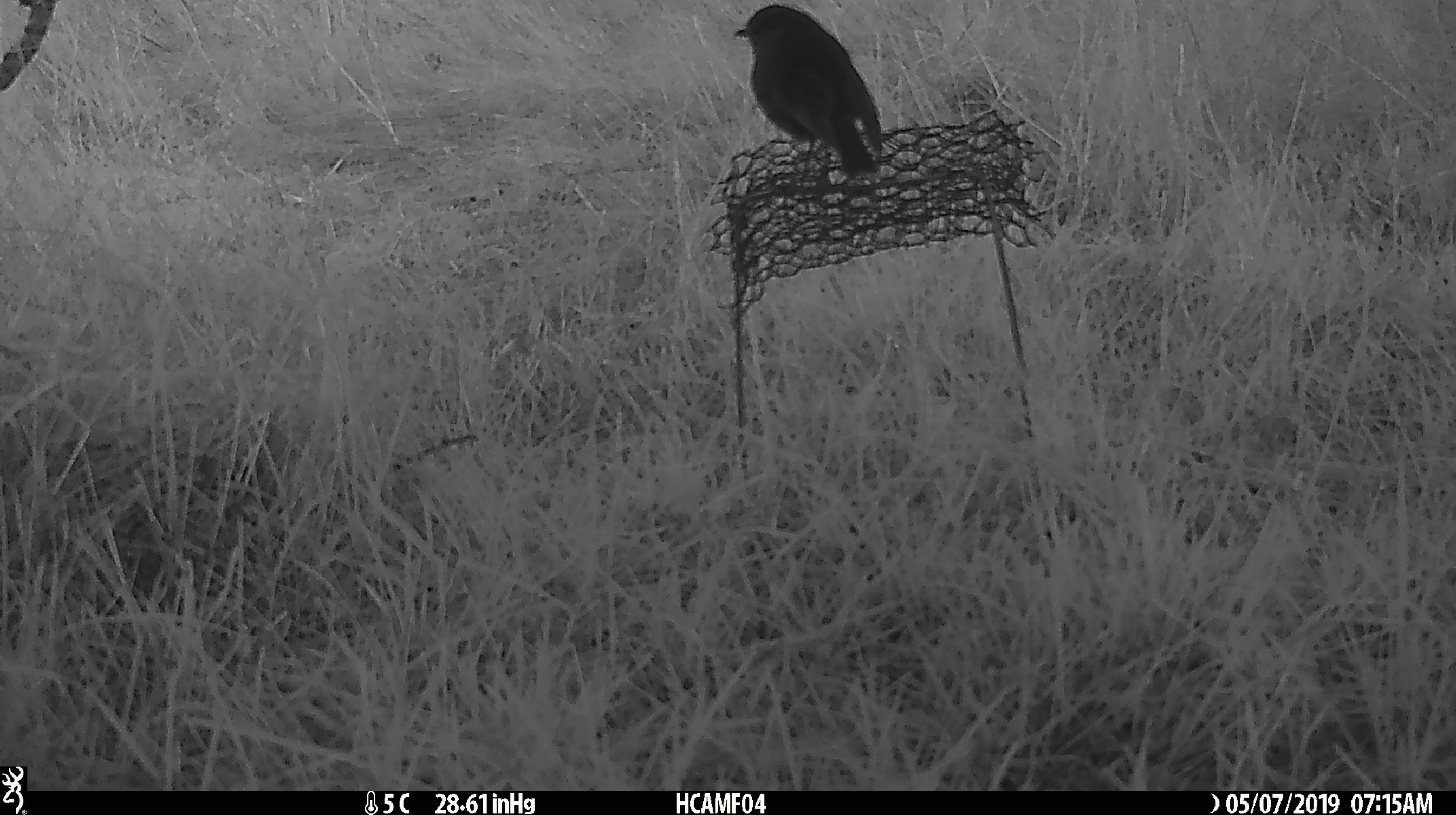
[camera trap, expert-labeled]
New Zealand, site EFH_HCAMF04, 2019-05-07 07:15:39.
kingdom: Animalia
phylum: Chordata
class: Aves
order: Passeriformes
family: Petroicidae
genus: Petroica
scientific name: Petroica australis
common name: new zealand robin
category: robin